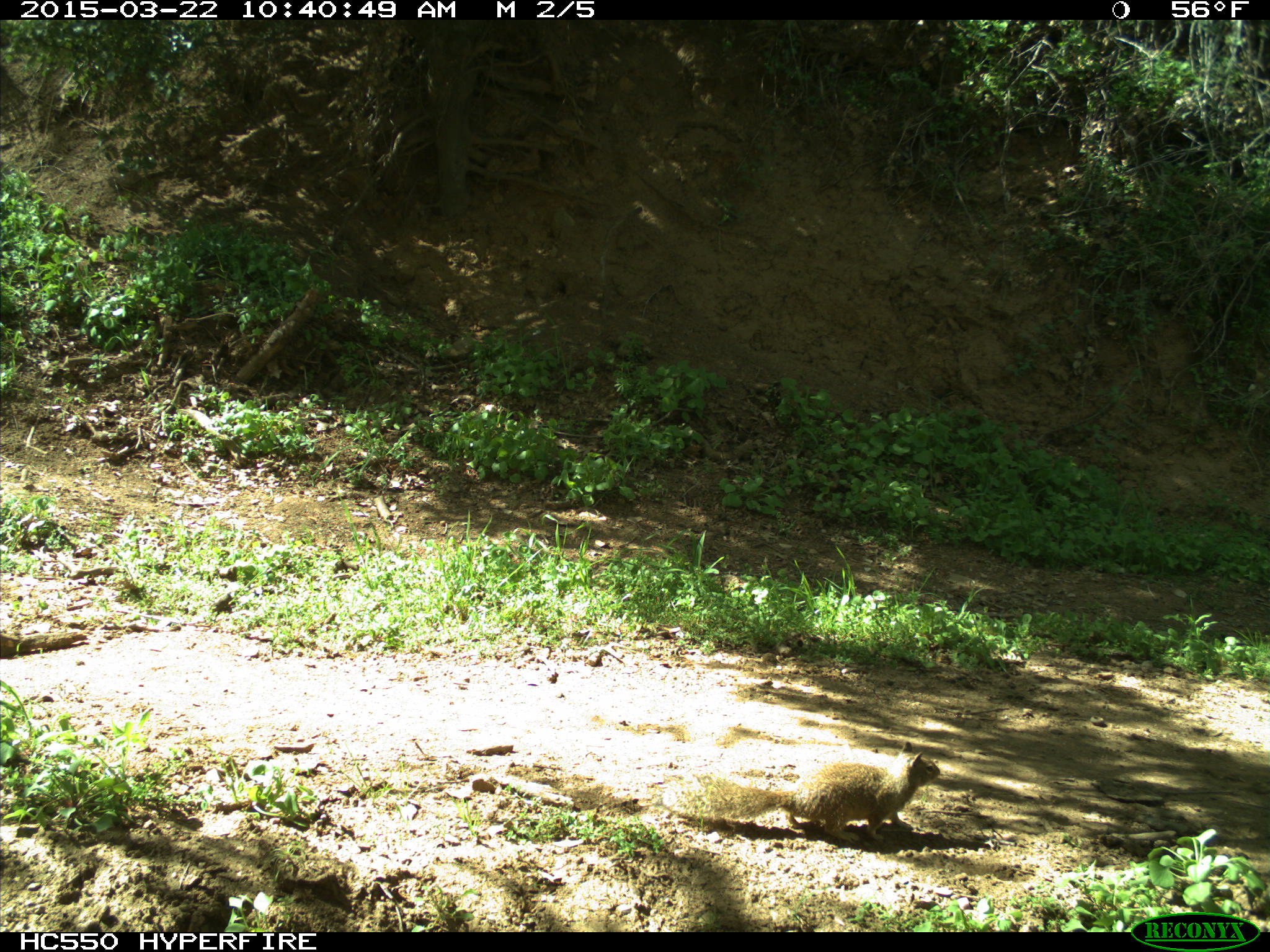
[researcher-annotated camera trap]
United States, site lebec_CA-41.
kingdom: Animalia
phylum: Chordata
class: Mammalia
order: Rodentia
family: Sciuridae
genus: Otospermophilus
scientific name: Otospermophilus beecheyi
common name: california ground squirrel